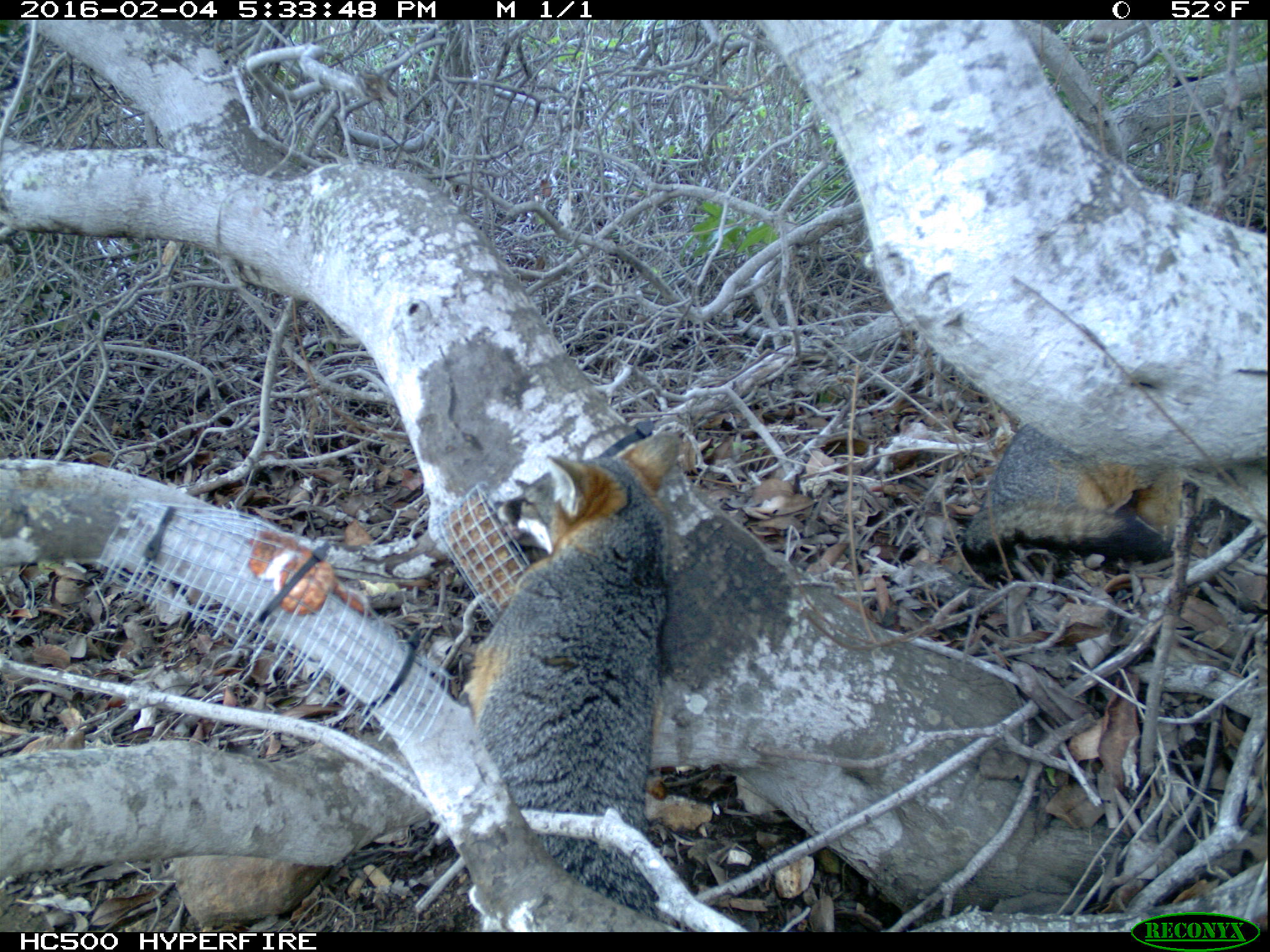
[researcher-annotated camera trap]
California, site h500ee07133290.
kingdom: Animalia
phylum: Chordata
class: Mammalia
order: Carnivora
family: Canidae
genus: Urocyon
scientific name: Urocyon littoralis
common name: island fox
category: fox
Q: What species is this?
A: Fox (island fox) (Urocyon littoralis).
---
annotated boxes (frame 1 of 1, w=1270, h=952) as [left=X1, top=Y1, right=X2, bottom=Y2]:
fox: [left=456, top=426, right=688, bottom=929]; [left=971, top=425, right=1178, bottom=580]